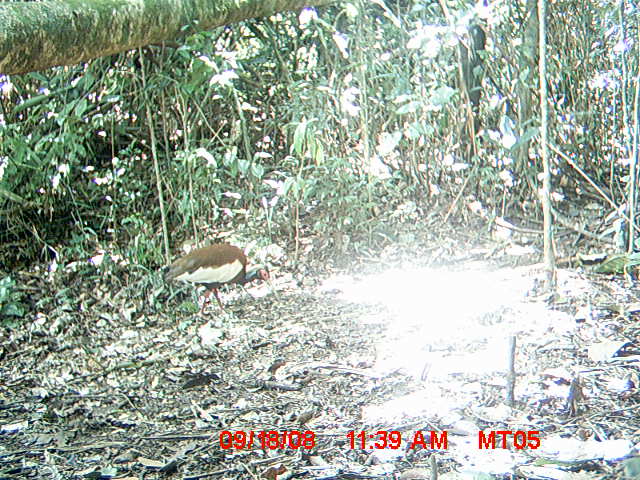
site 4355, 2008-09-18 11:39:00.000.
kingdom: Animalia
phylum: Chordata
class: Aves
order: Cuculiformes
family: Cuculidae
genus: Coua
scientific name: Coua serriana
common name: red-breasted coua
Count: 2.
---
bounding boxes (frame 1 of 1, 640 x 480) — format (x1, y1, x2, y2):
coua serriana: (164, 244, 271, 321)